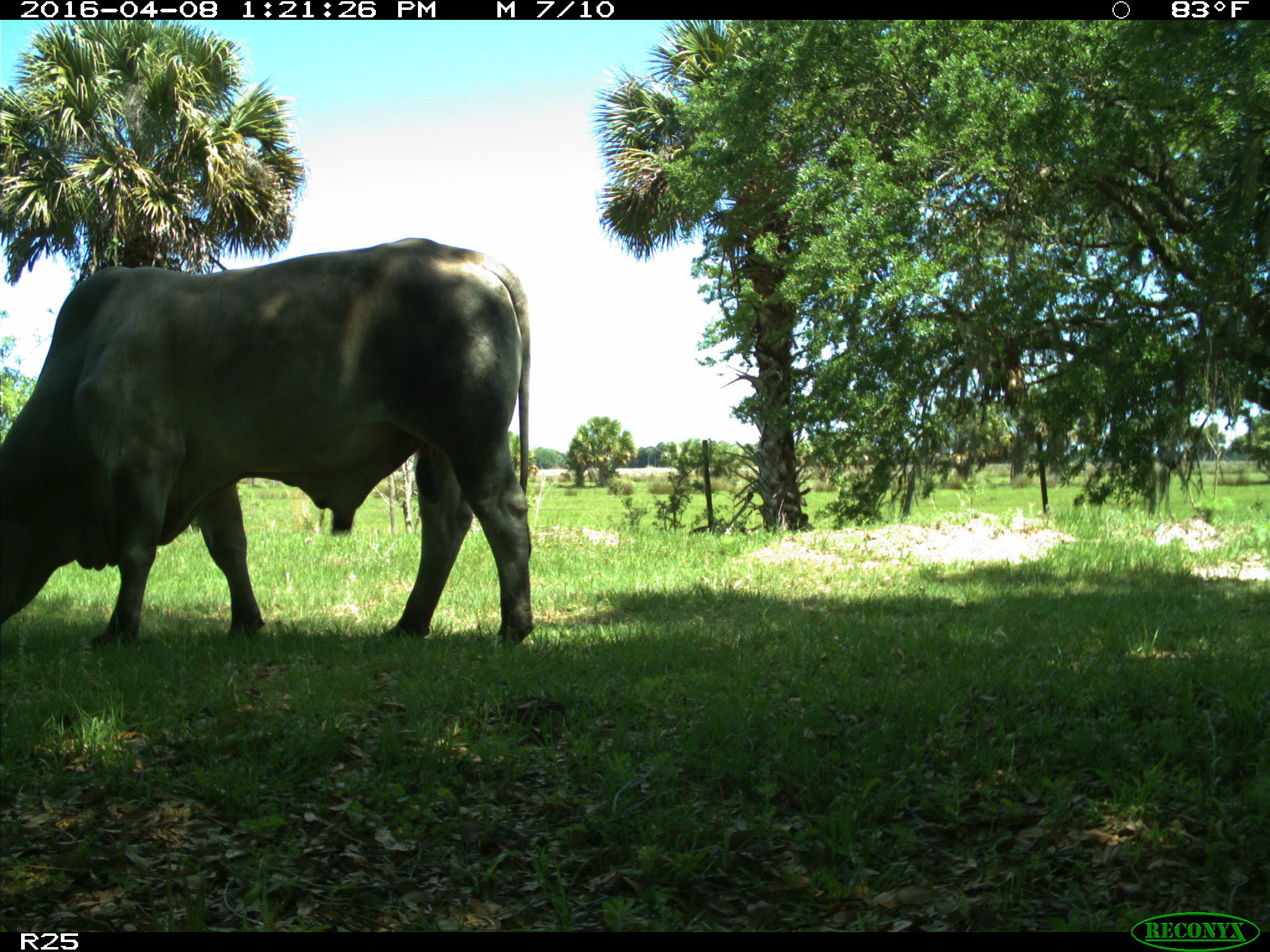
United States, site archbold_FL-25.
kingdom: Animalia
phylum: Chordata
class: Mammalia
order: Artiodactyla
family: Bovidae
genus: Bos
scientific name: Bos taurus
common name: domestic cow